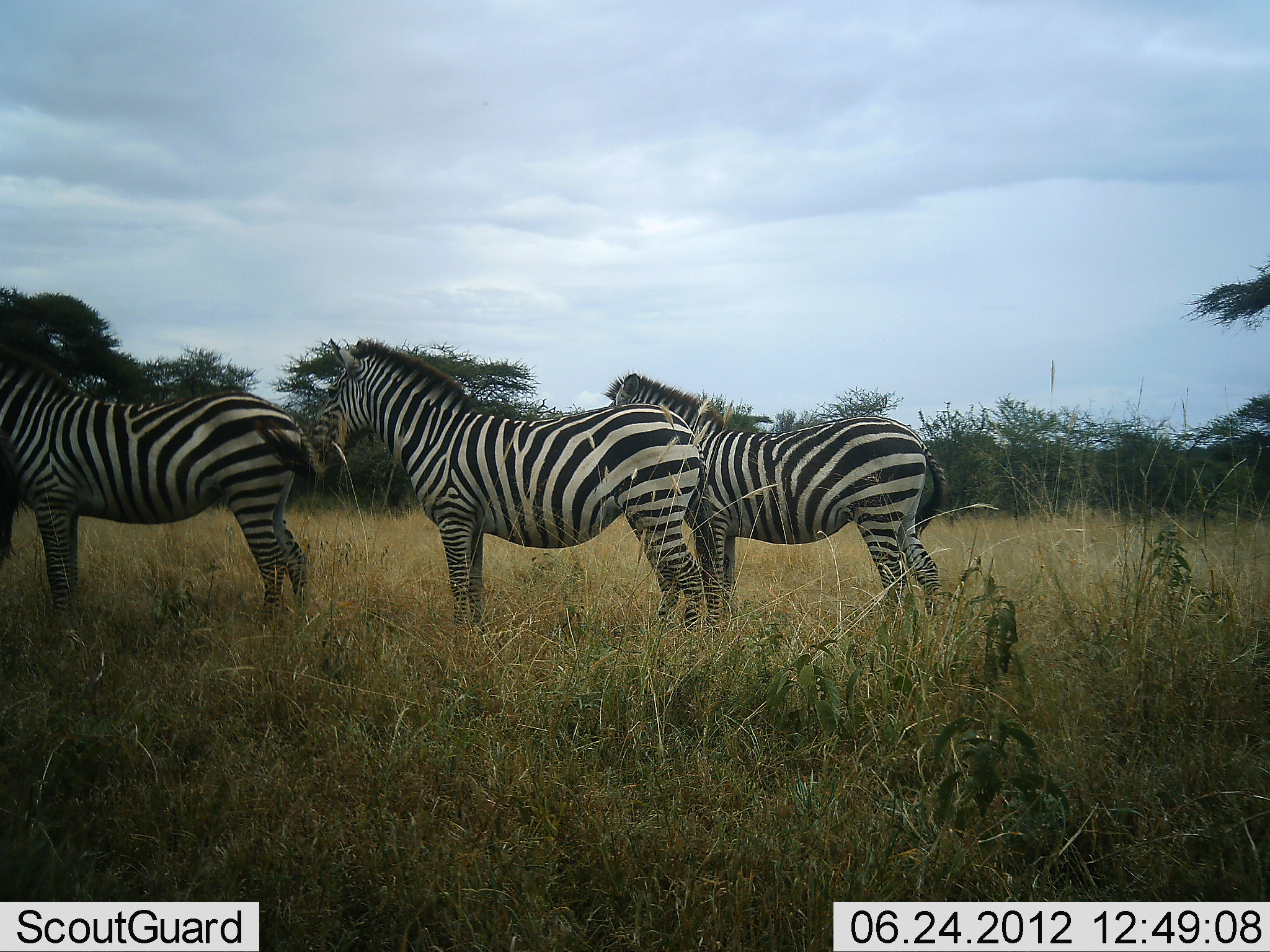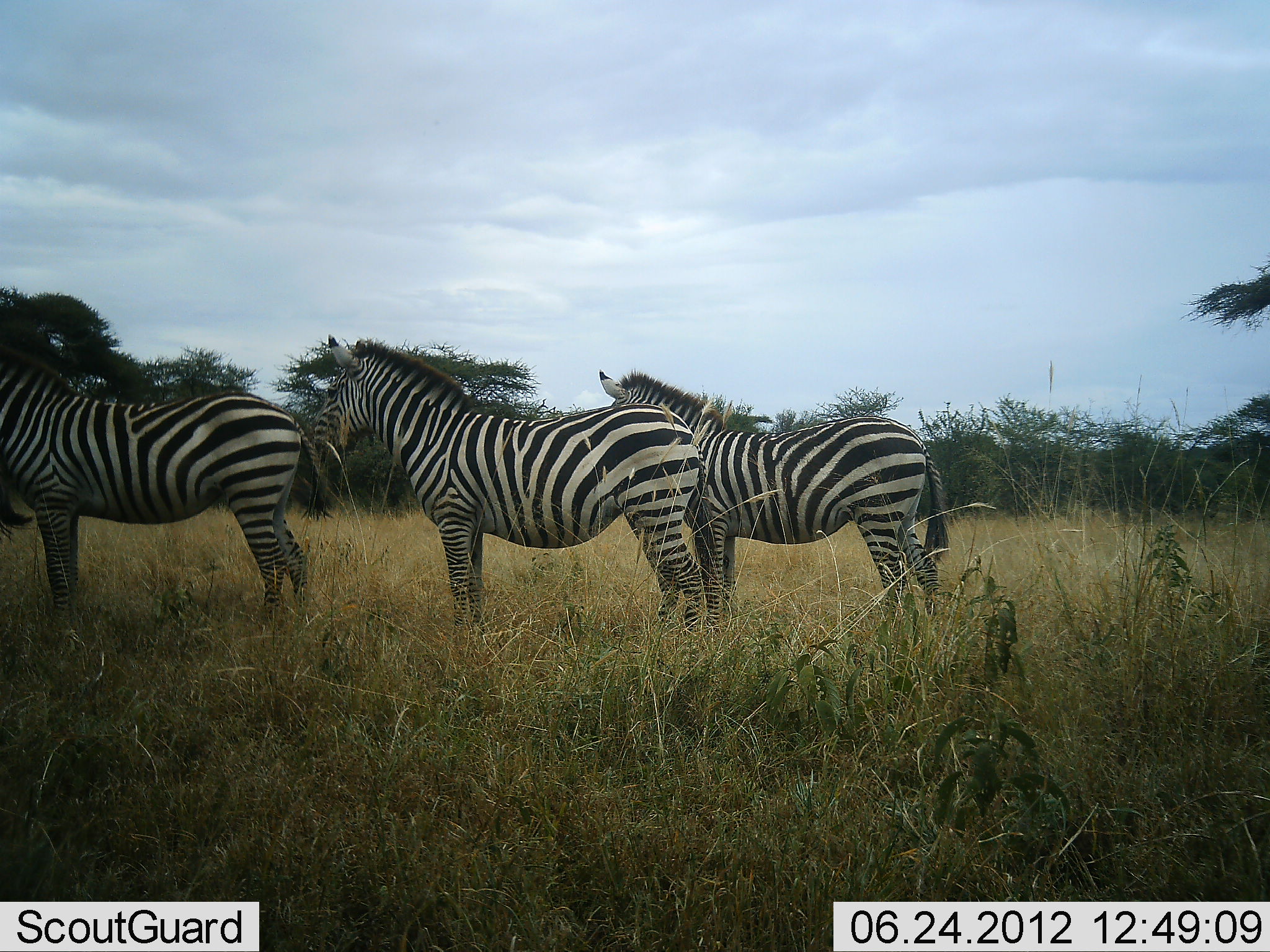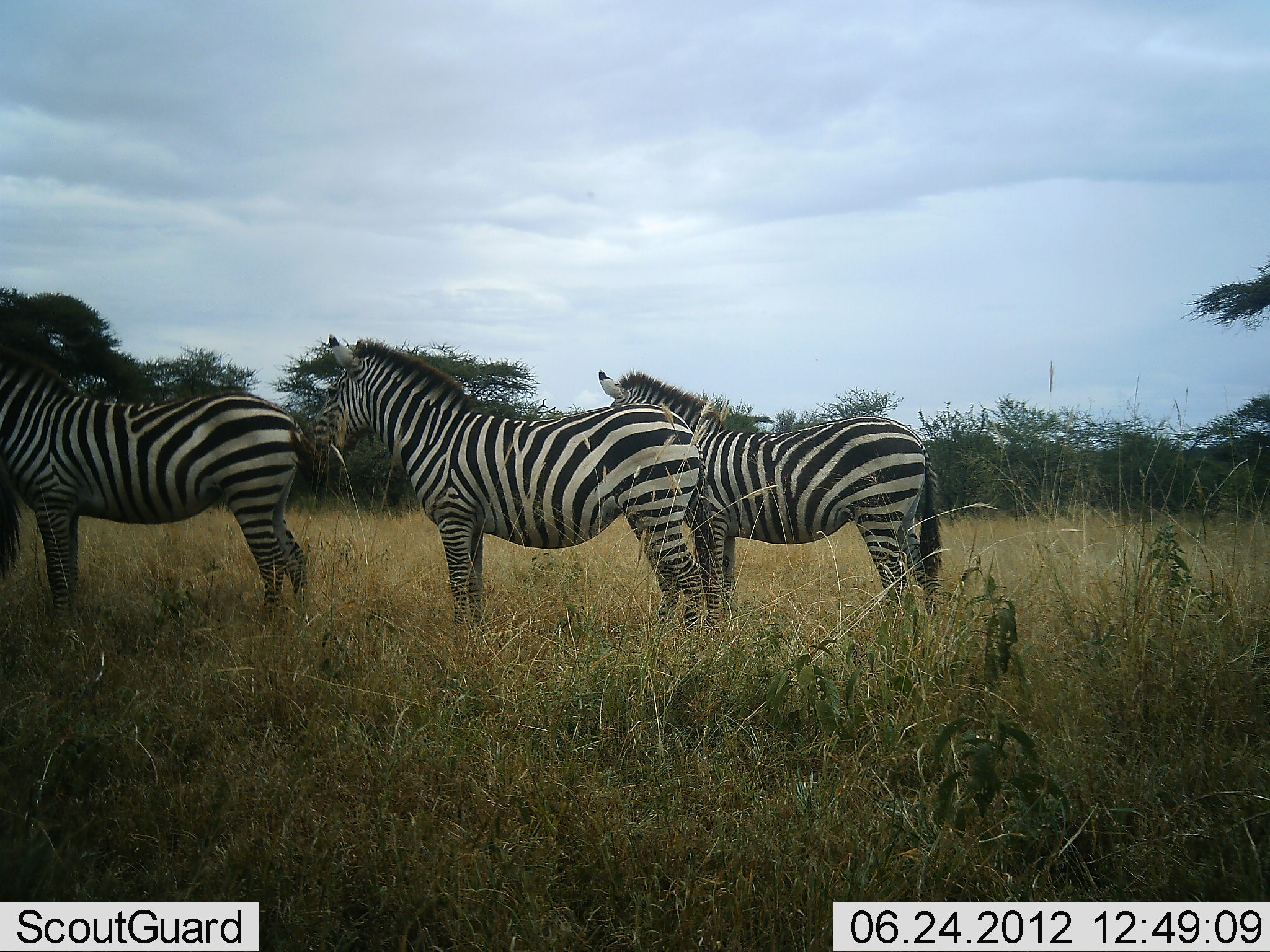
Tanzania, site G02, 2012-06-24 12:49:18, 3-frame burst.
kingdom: Animalia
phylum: Chordata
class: Mammalia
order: Perissodactyla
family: Equidae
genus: Equus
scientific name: Equus quagga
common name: plains zebra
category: zebra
Zebra (plains zebra) (Equus quagga), count 3. Behavior (volunteer vote fractions): standing 90%, resting 10%, moving 0%, interacting 0%. Young present (vote fraction): 0%. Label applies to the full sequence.